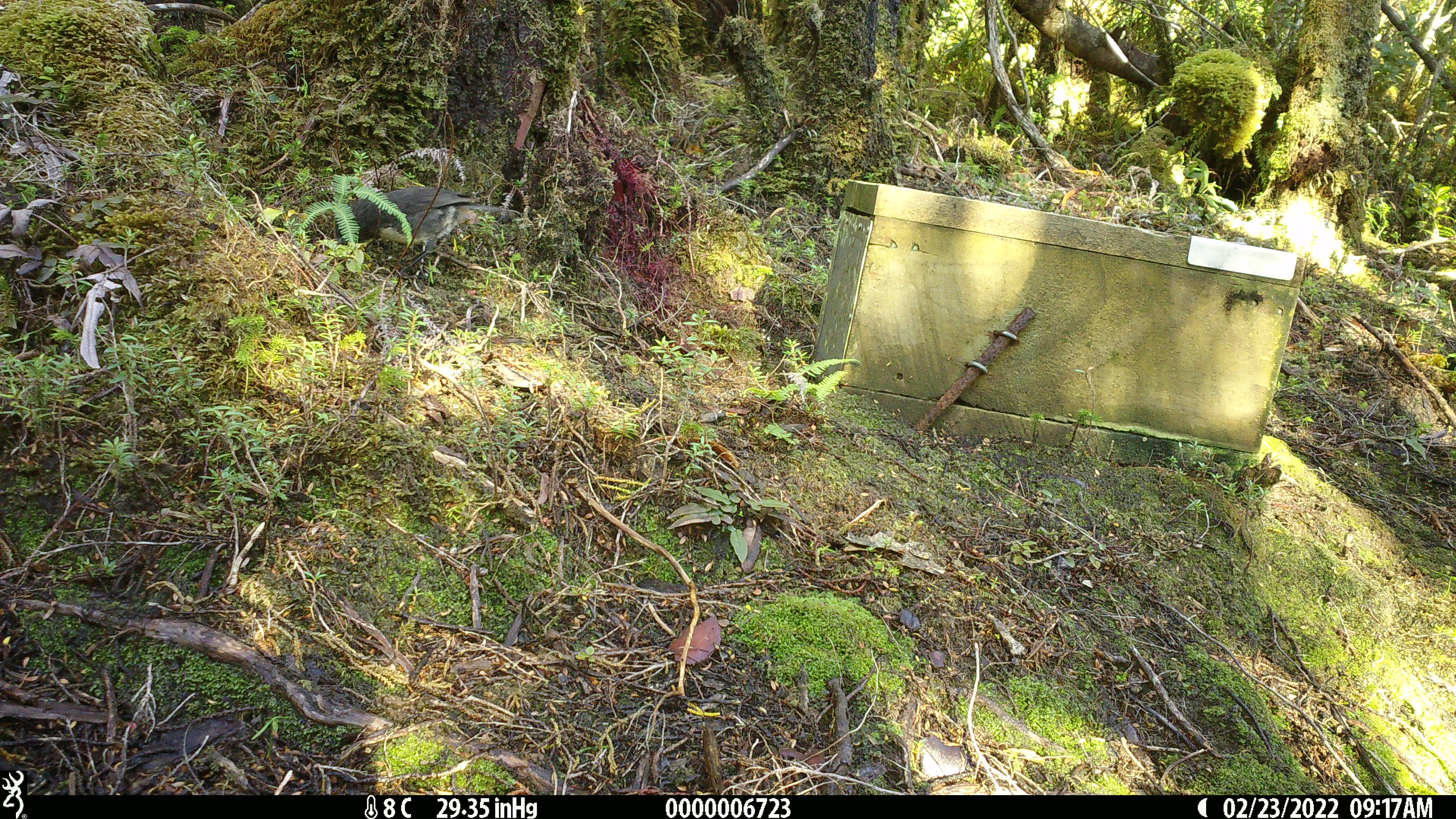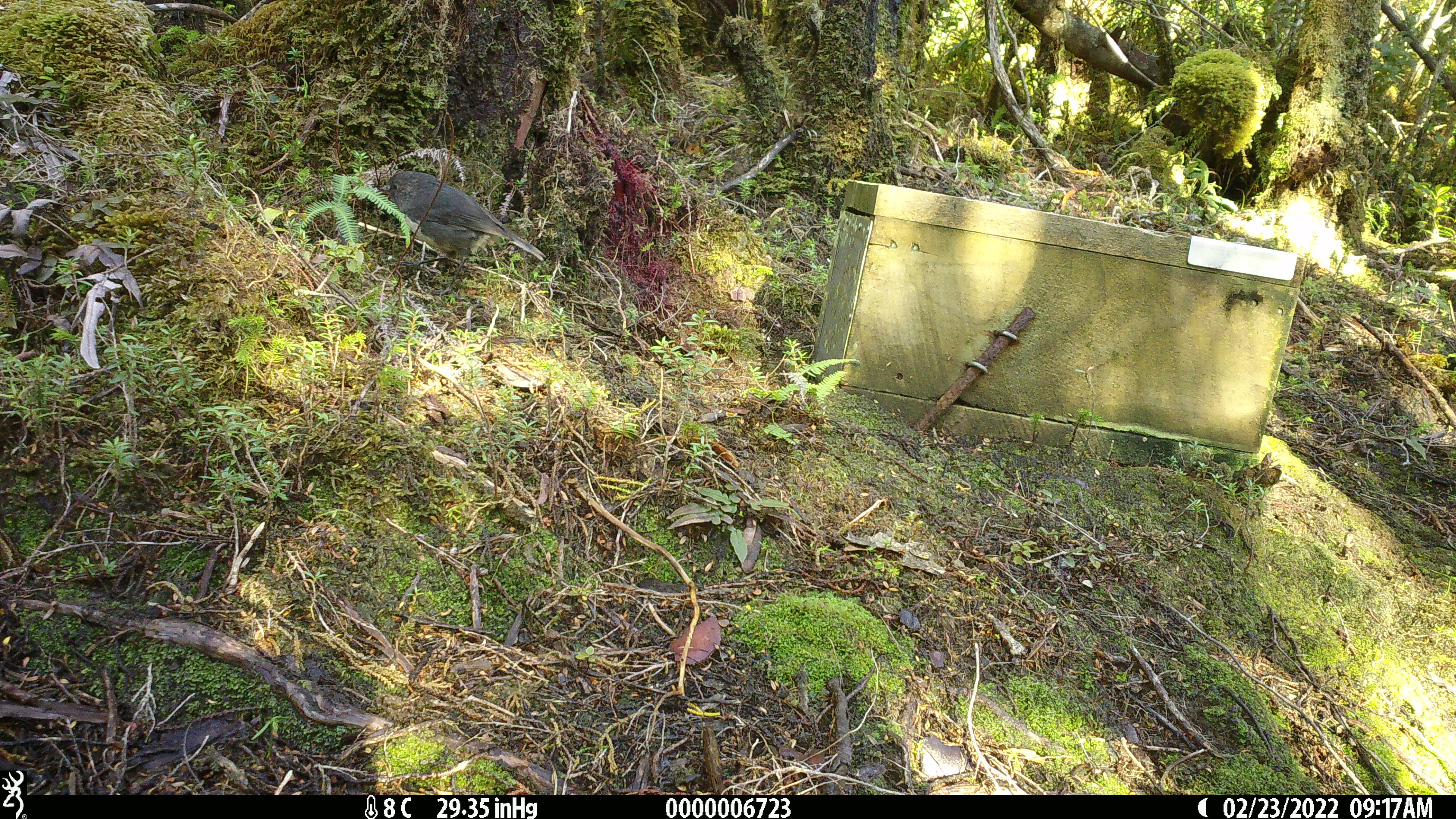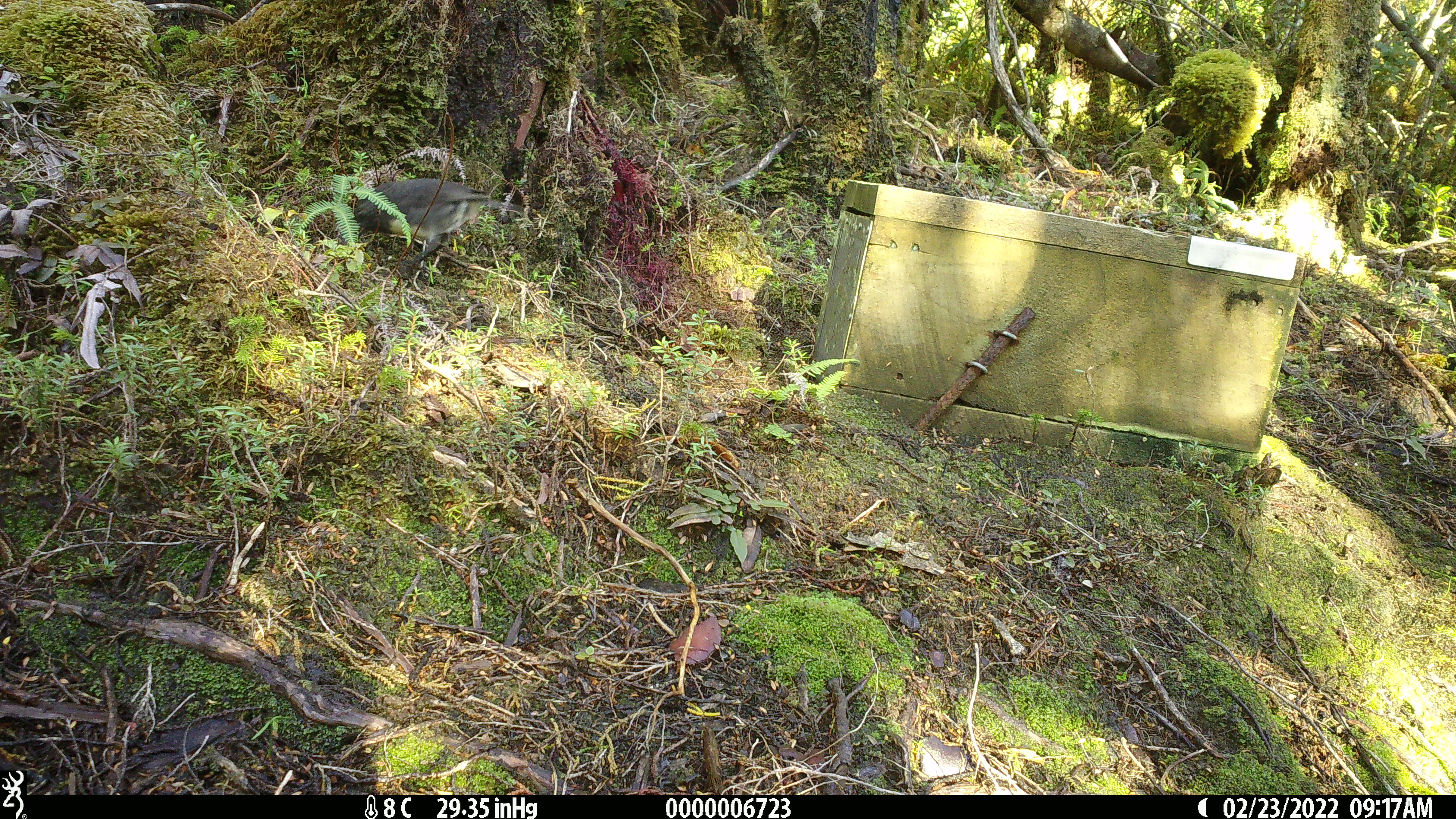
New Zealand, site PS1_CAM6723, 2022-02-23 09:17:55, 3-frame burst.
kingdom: Animalia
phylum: Chordata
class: Aves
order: Passeriformes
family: Petroicidae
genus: Petroica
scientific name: Petroica australis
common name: new zealand robin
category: robin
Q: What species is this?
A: Robin (new zealand robin) (Petroica australis).